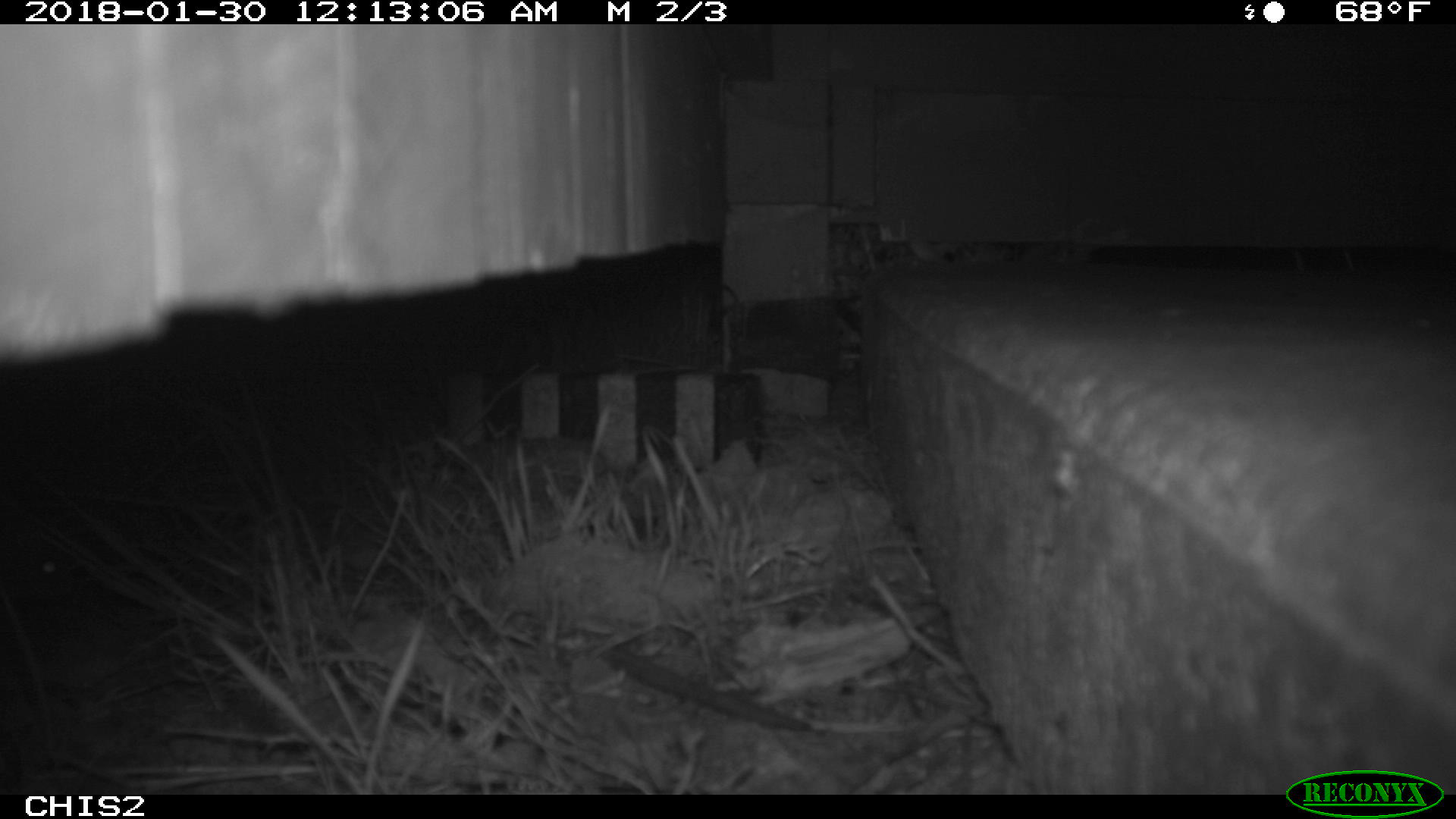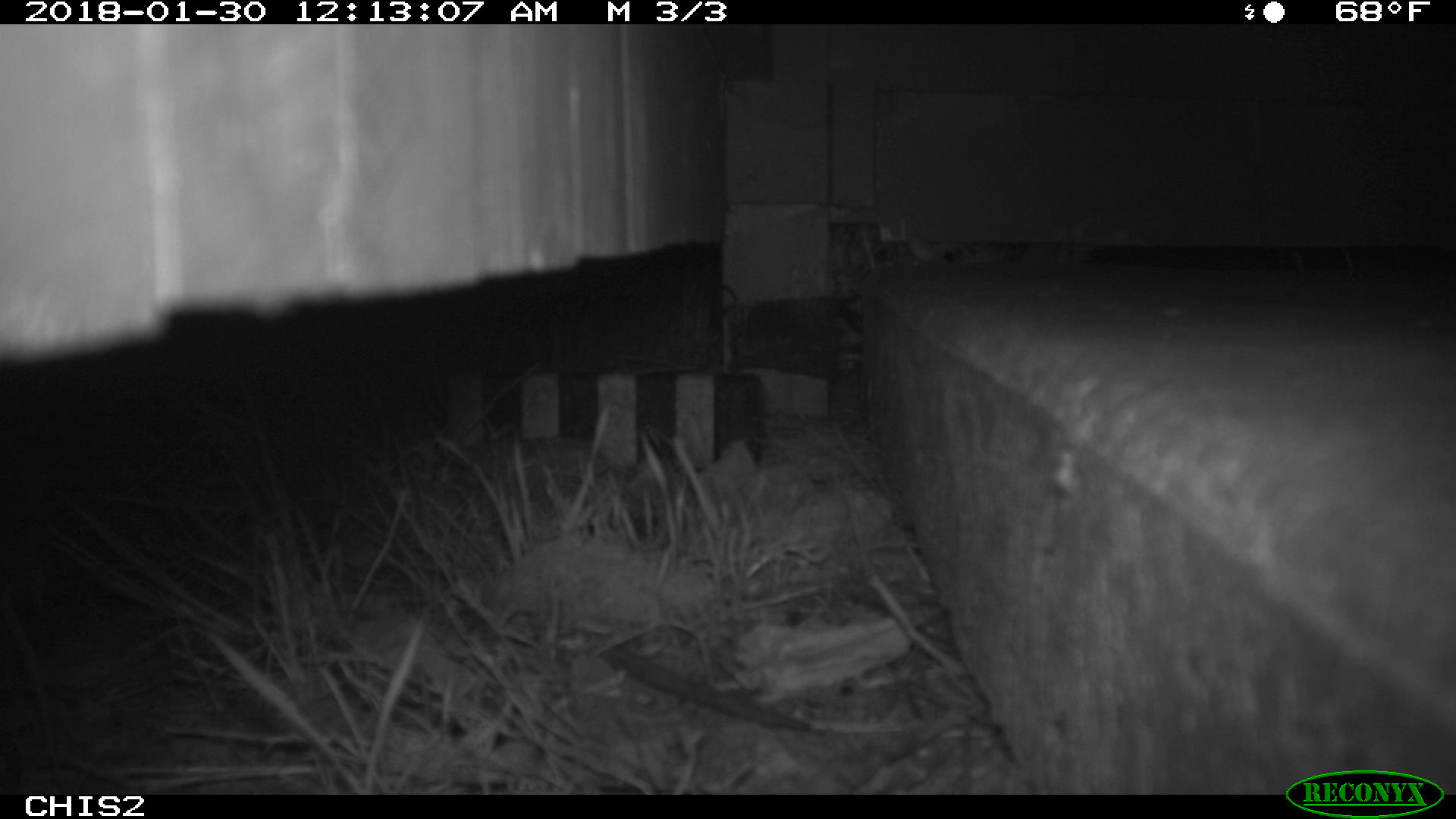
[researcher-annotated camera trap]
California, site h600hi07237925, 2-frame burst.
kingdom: Animalia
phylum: Chordata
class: Mammalia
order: Rodentia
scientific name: Rodentia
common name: rodent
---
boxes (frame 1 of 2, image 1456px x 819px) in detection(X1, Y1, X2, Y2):
rodent: detection(0, 551, 71, 598)